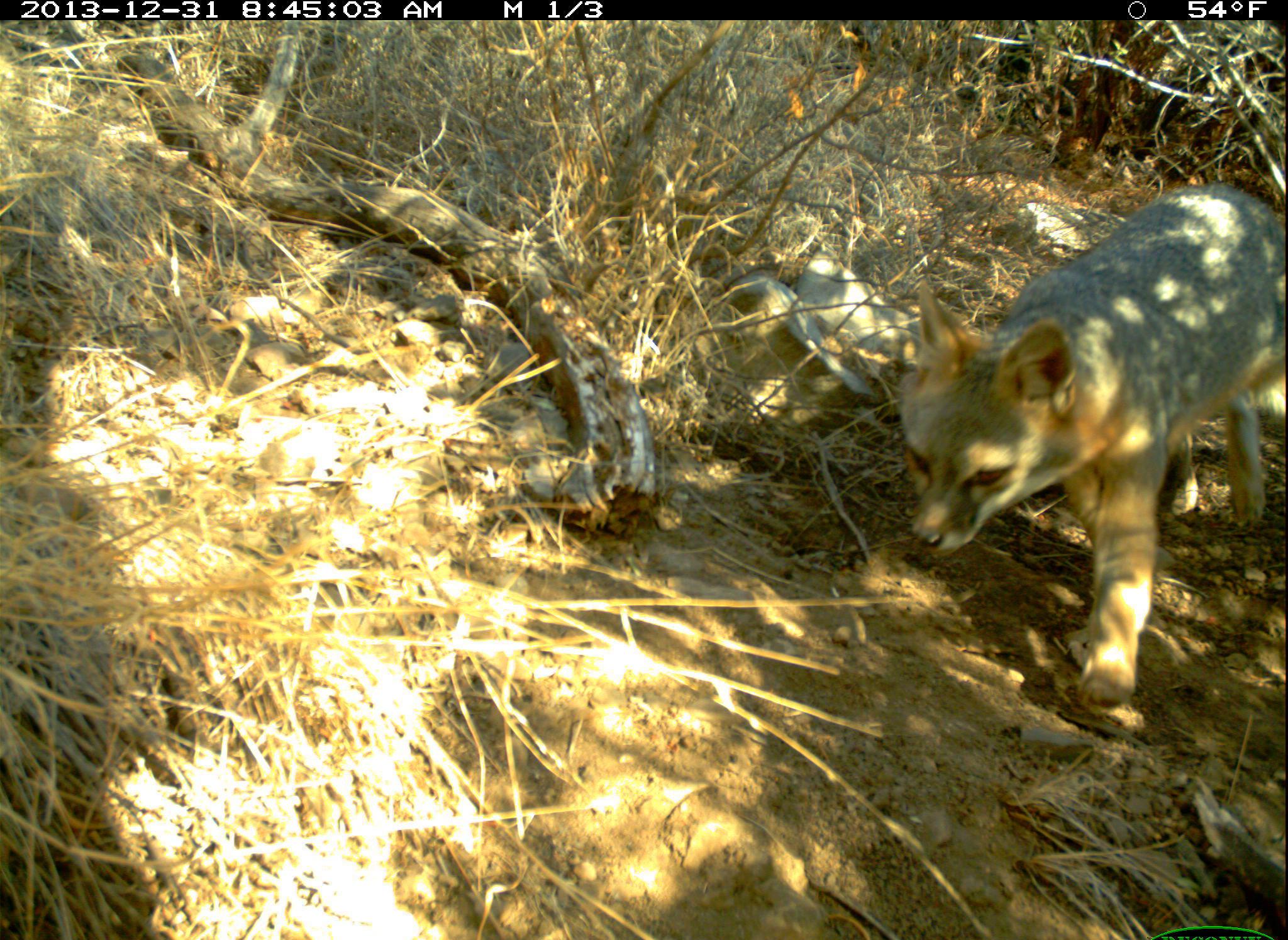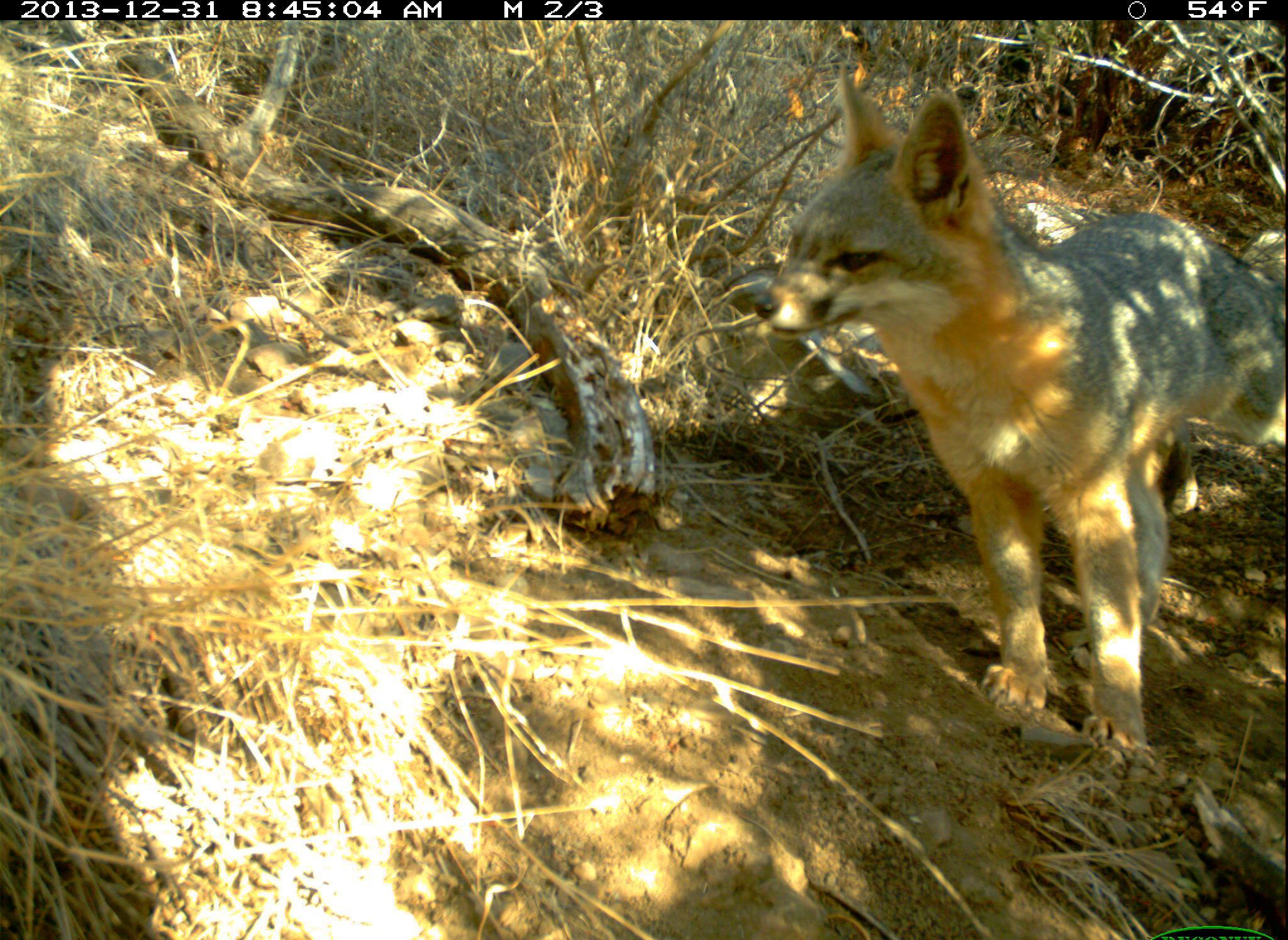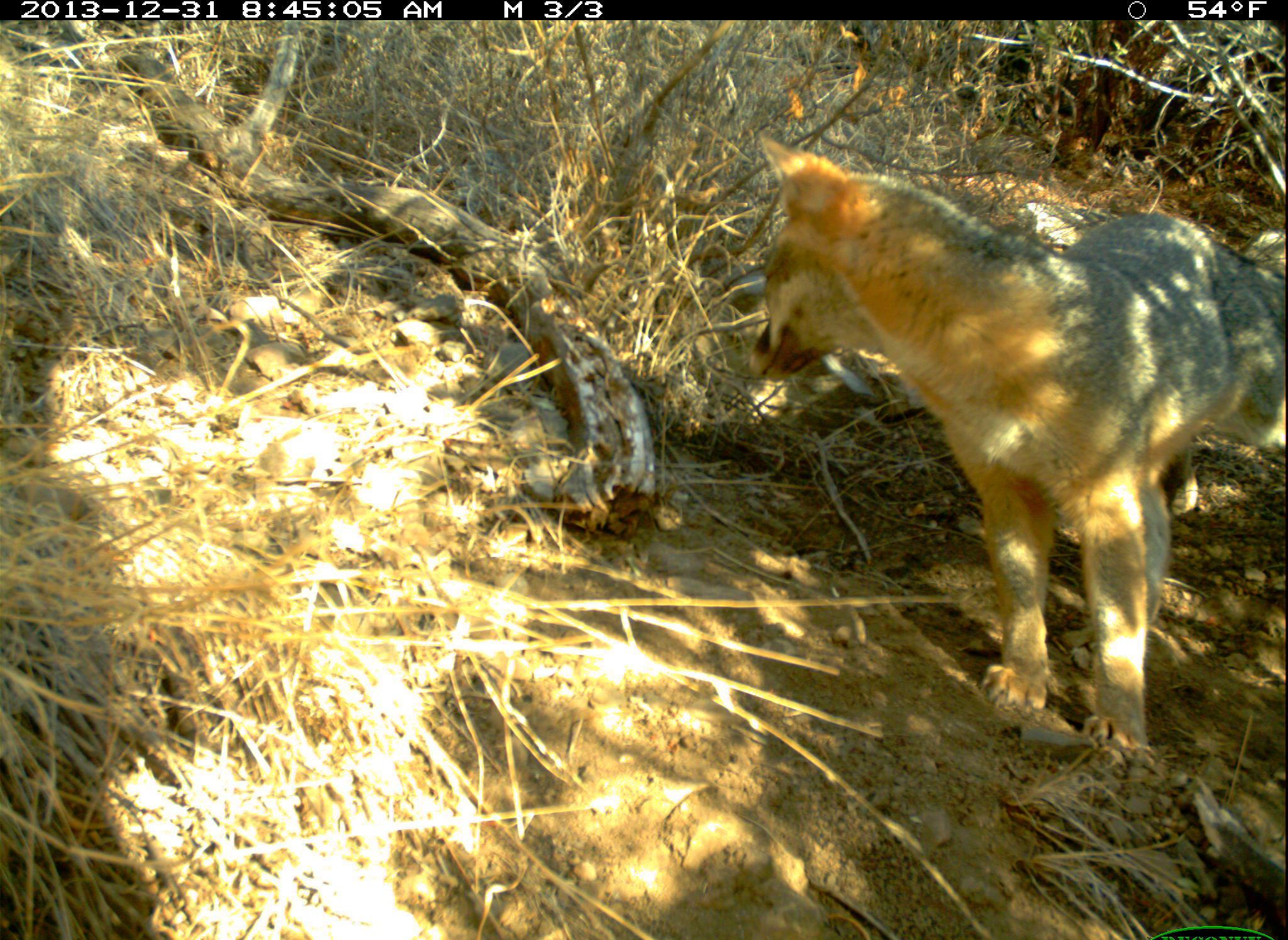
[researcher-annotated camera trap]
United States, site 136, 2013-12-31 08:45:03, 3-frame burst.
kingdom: Animalia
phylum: Chordata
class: Mammalia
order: Carnivora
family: Canidae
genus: Urocyon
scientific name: Urocyon cinereoargenteus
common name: gray fox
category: fox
Fox (gray fox) (Urocyon cinereoargenteus).